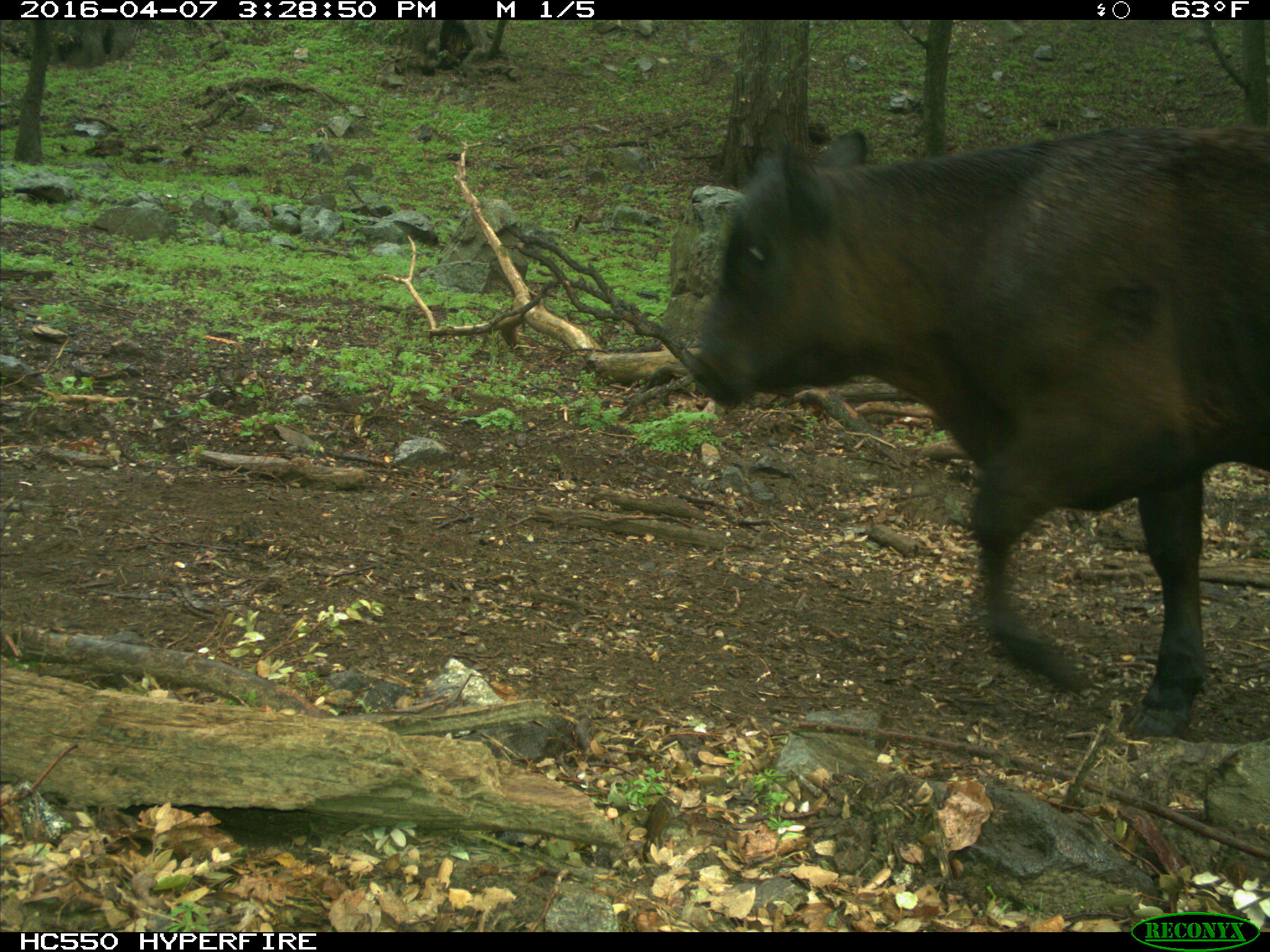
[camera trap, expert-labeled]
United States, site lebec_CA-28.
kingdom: Animalia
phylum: Chordata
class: Mammalia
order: Artiodactyla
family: Bovidae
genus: Bos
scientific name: Bos taurus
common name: domestic cow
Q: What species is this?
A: Bos taurus (domestic cow).